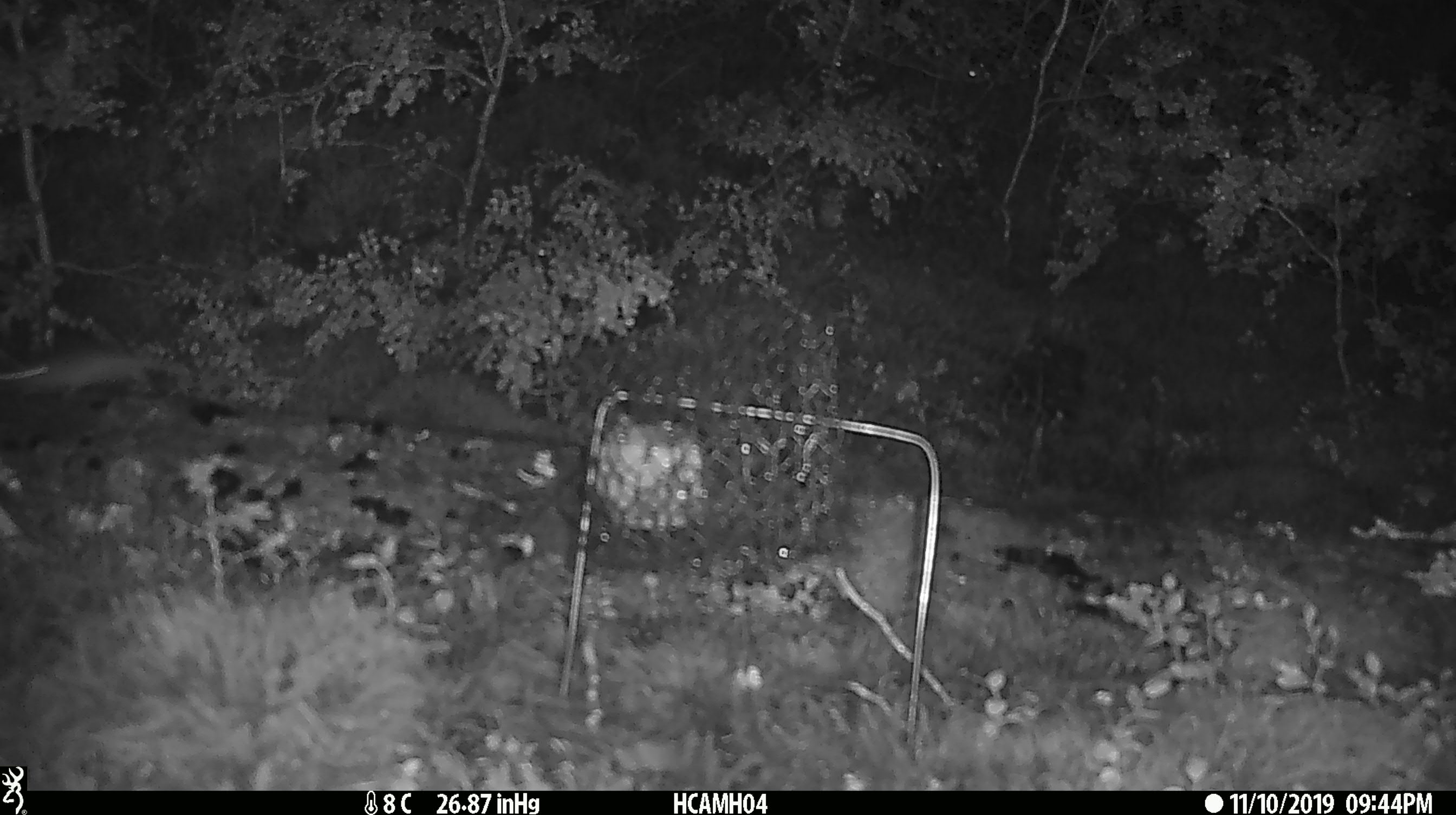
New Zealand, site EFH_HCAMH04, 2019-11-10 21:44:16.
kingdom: Animalia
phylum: Chordata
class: Mammalia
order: Rodentia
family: Muridae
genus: Mus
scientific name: Mus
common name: mouse